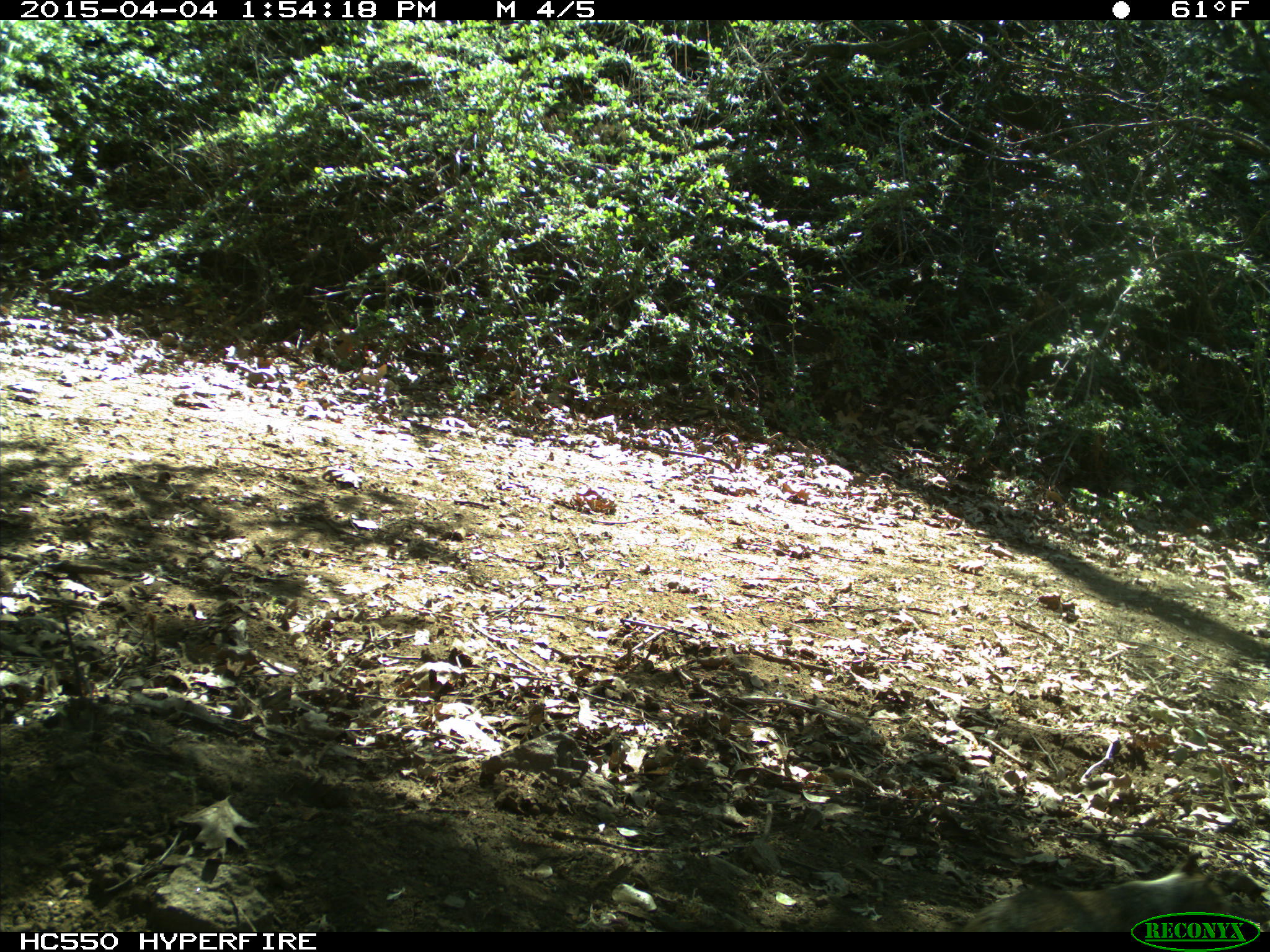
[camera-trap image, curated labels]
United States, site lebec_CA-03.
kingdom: Animalia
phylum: Chordata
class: Mammalia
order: Rodentia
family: Sciuridae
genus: Otospermophilus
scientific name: Otospermophilus beecheyi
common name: california ground squirrel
Otospermophilus beecheyi (california ground squirrel).